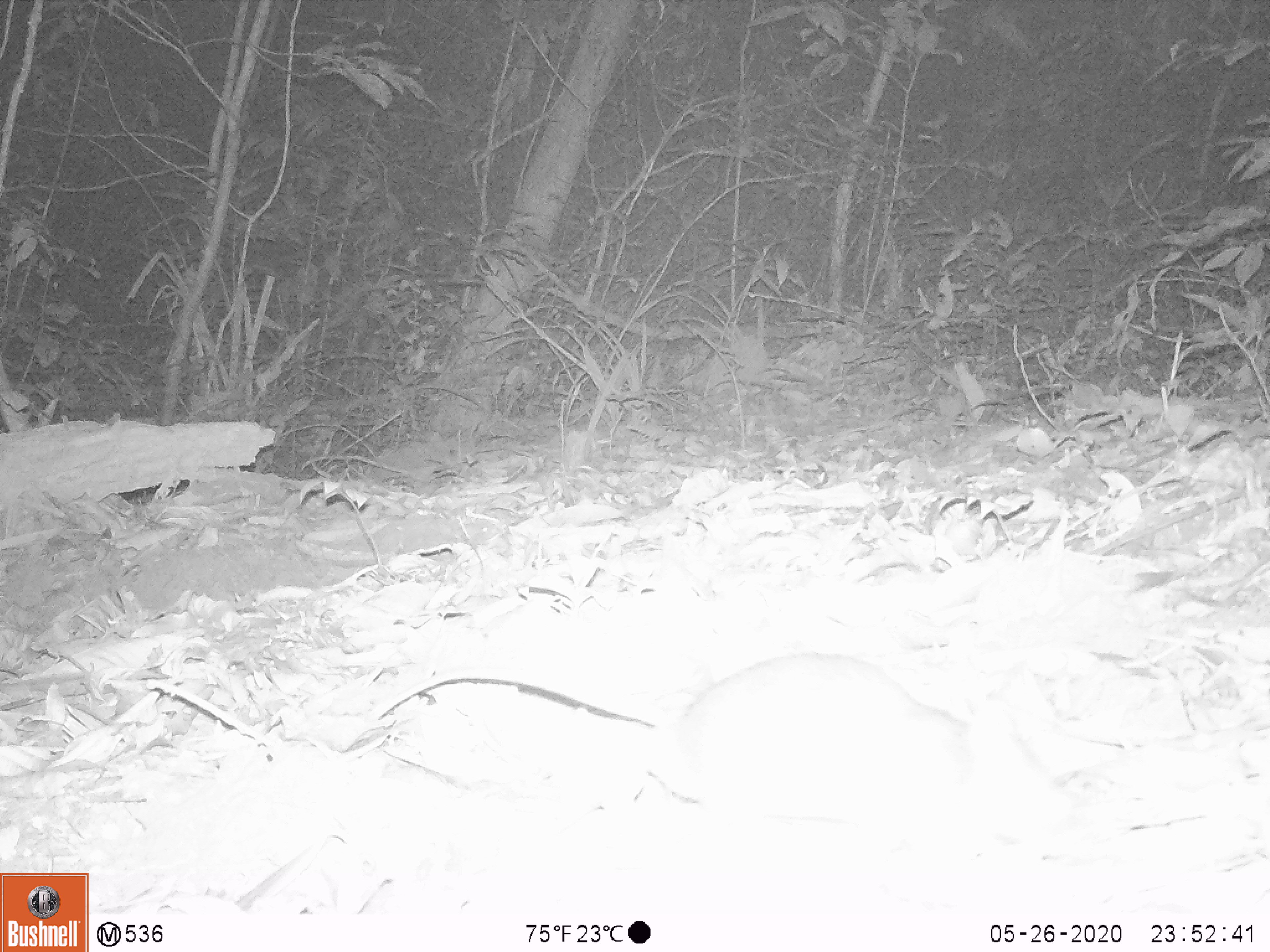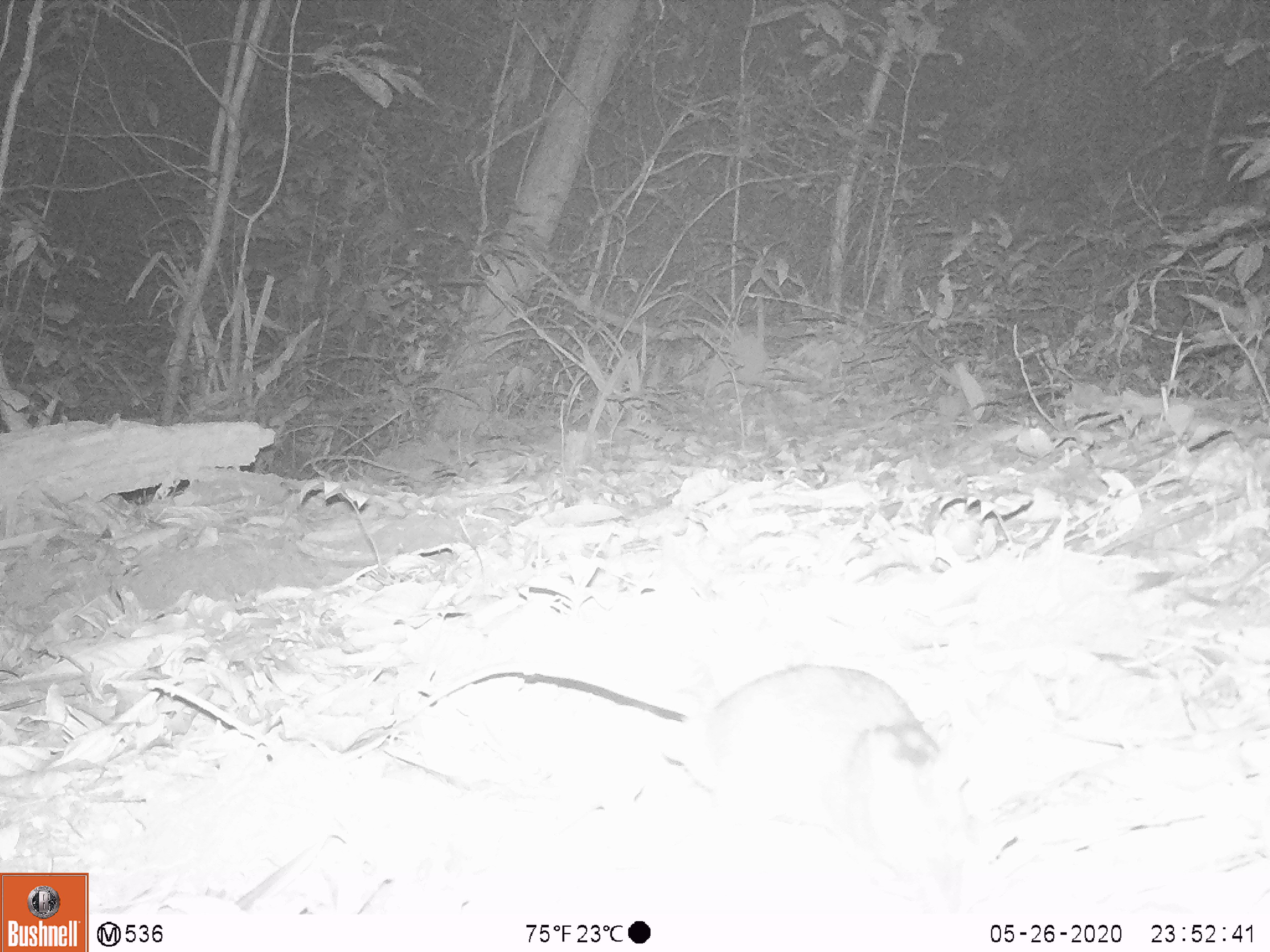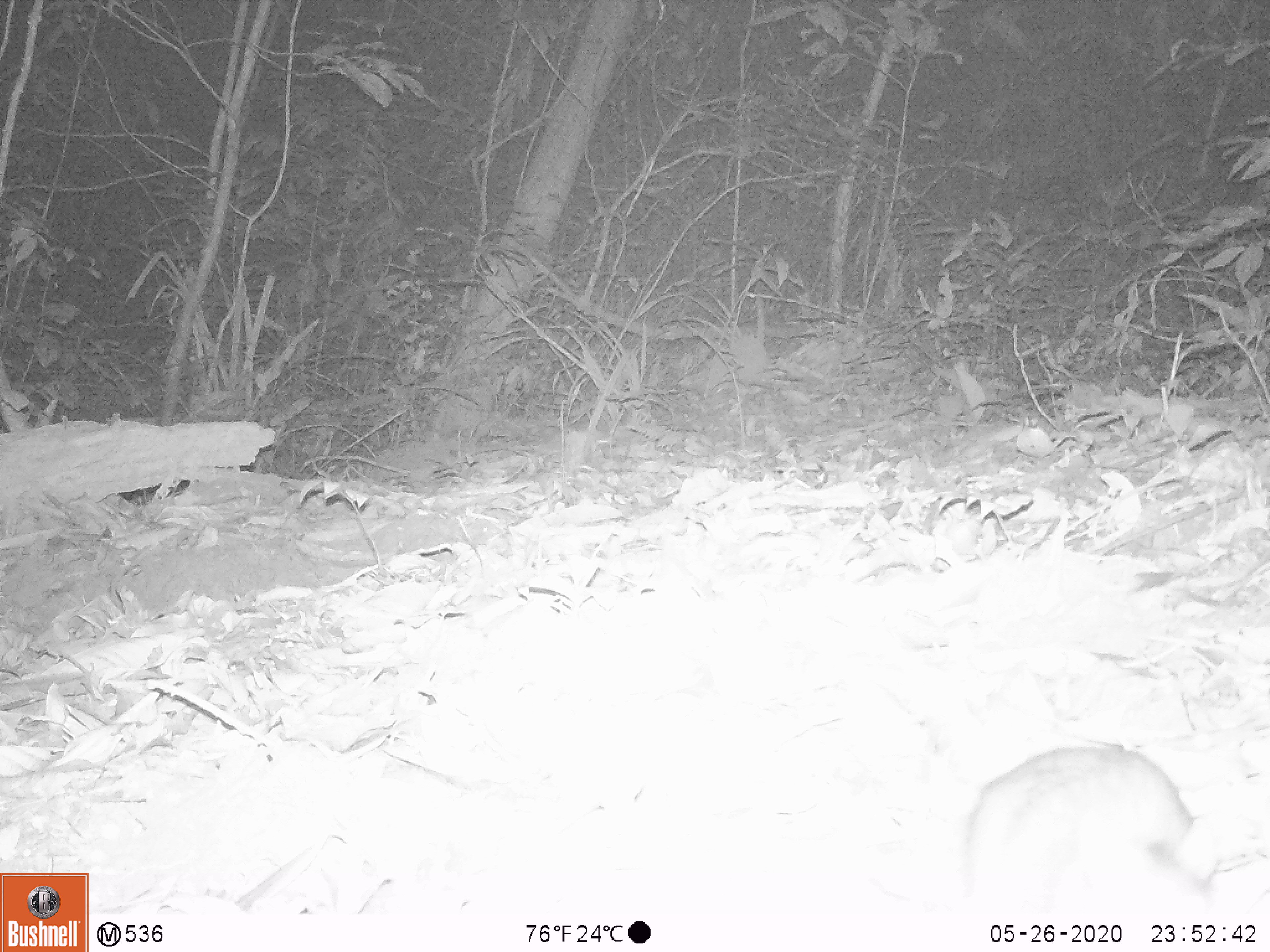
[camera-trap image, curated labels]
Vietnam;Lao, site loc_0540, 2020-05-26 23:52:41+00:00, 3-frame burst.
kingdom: Animalia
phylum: Chordata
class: Mammalia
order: Rodentia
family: Muridae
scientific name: Muridae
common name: old-world mice and rats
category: unidentified murid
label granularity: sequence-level